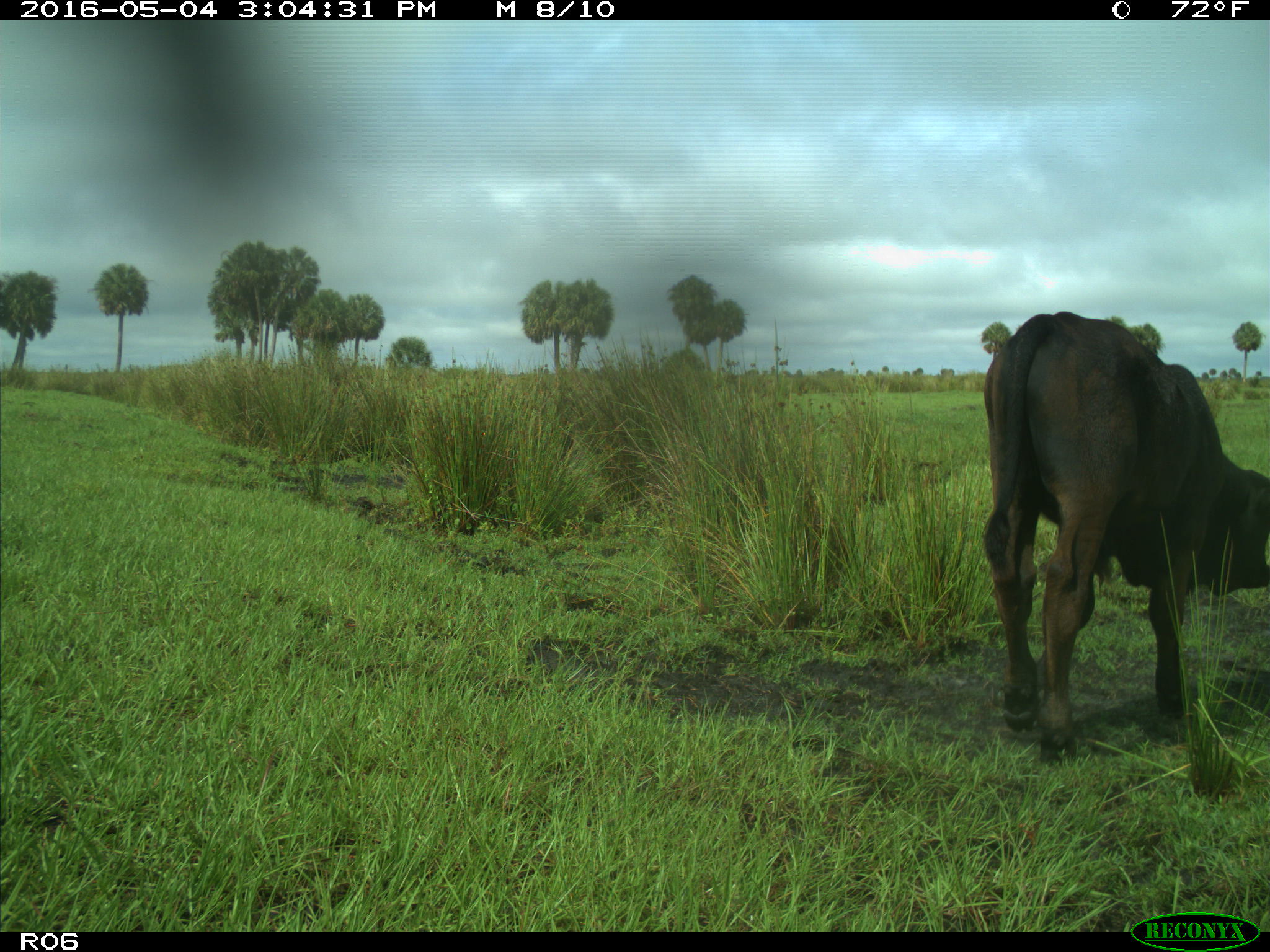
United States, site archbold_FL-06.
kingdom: Animalia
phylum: Chordata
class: Mammalia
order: Artiodactyla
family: Bovidae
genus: Bos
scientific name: Bos taurus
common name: domestic cow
Bos taurus (domestic cow).